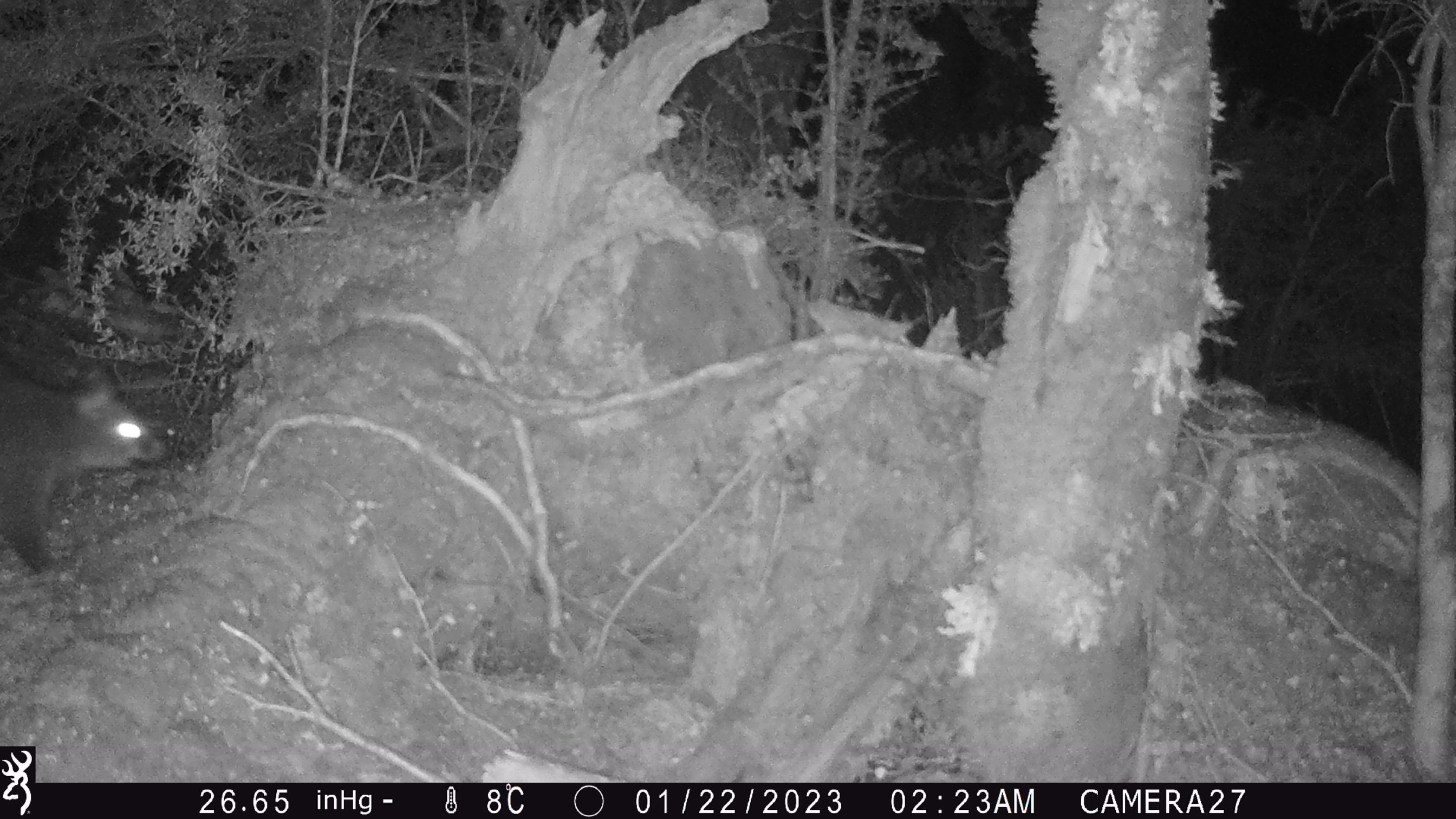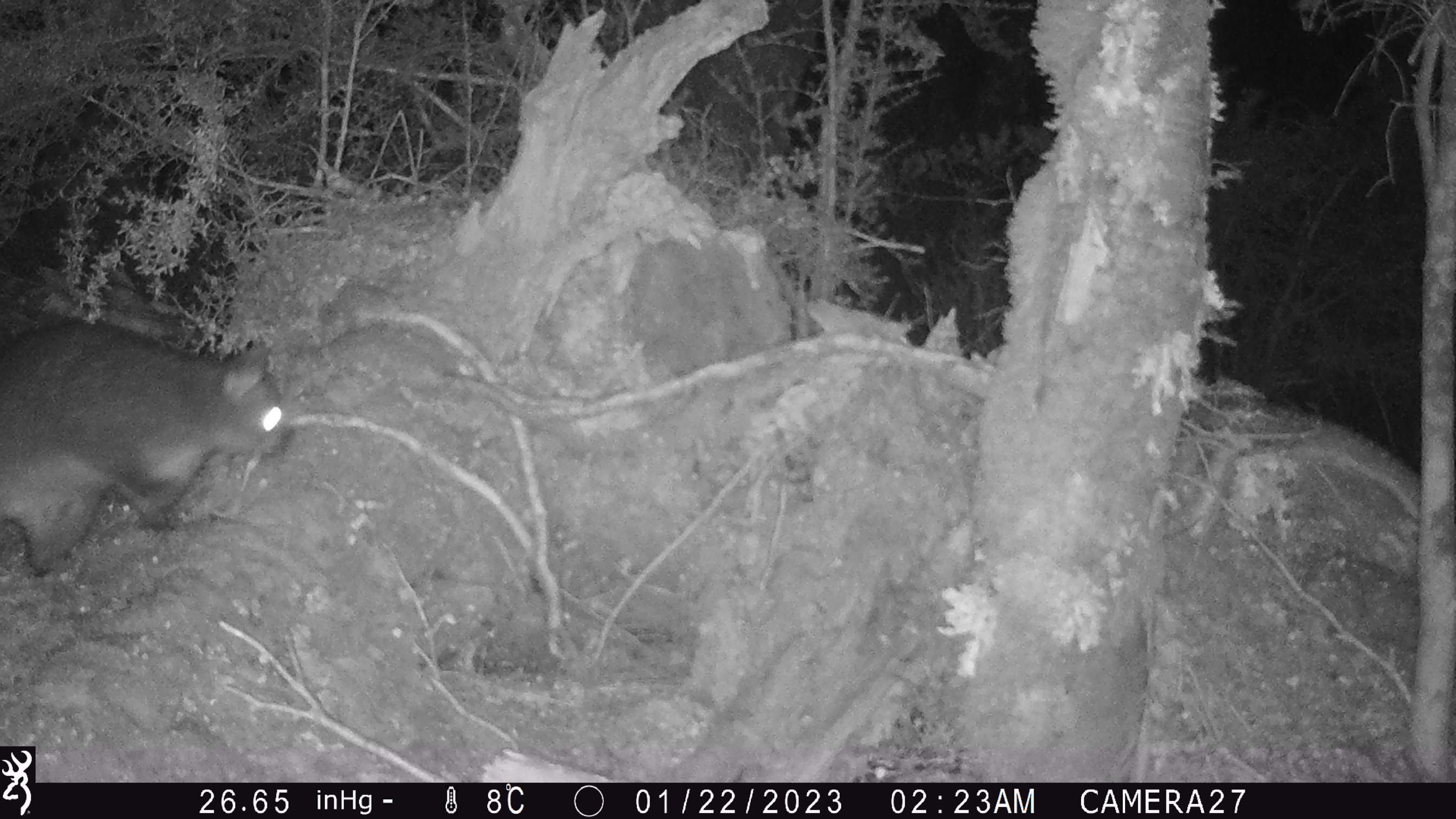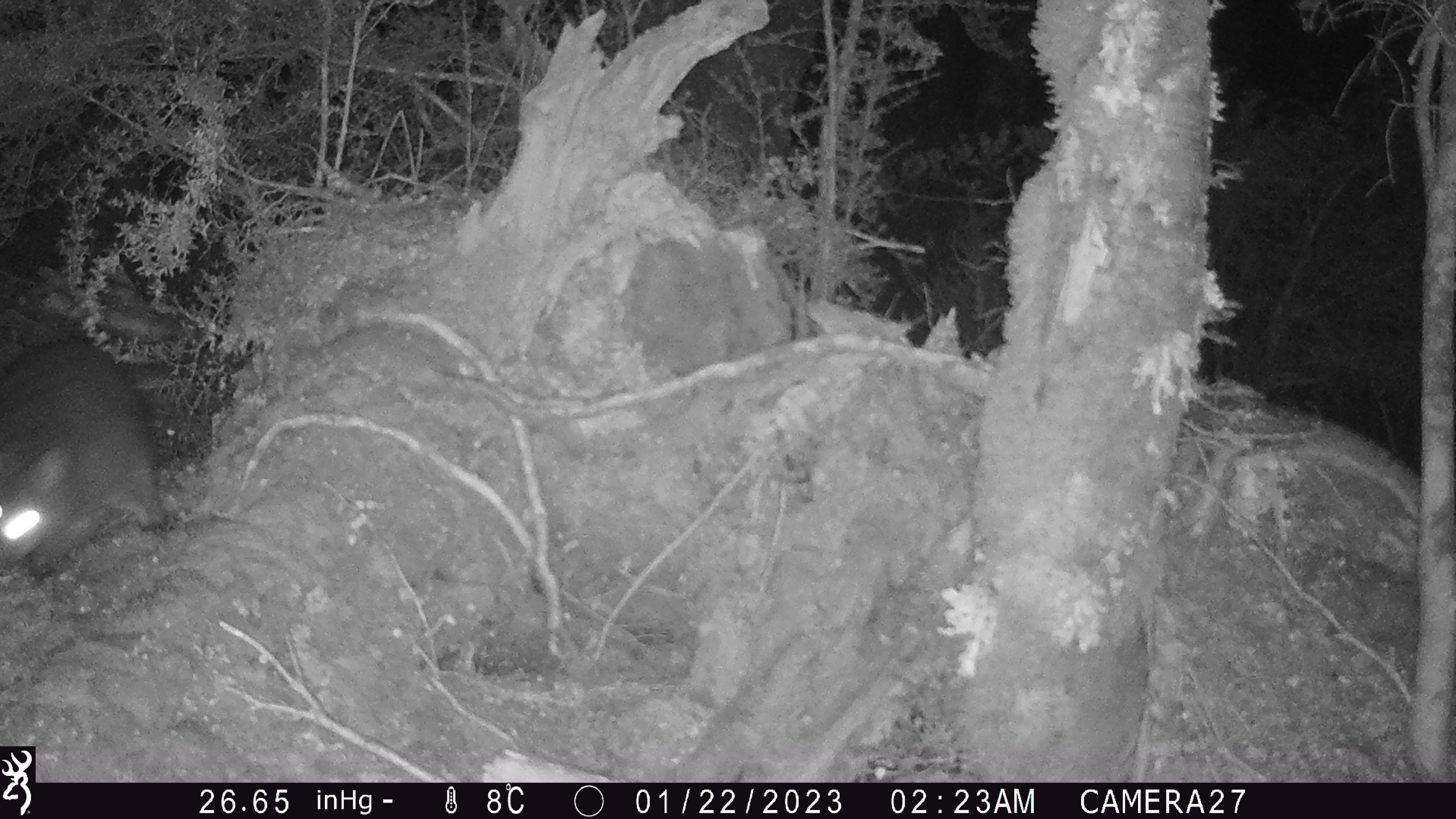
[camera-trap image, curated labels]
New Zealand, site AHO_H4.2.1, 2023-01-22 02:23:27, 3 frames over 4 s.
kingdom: Animalia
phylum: Chordata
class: Mammalia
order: Diprotodontia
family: Phalangeridae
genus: Trichosurus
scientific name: Trichosurus vulpecula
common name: common brushtail possum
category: possum